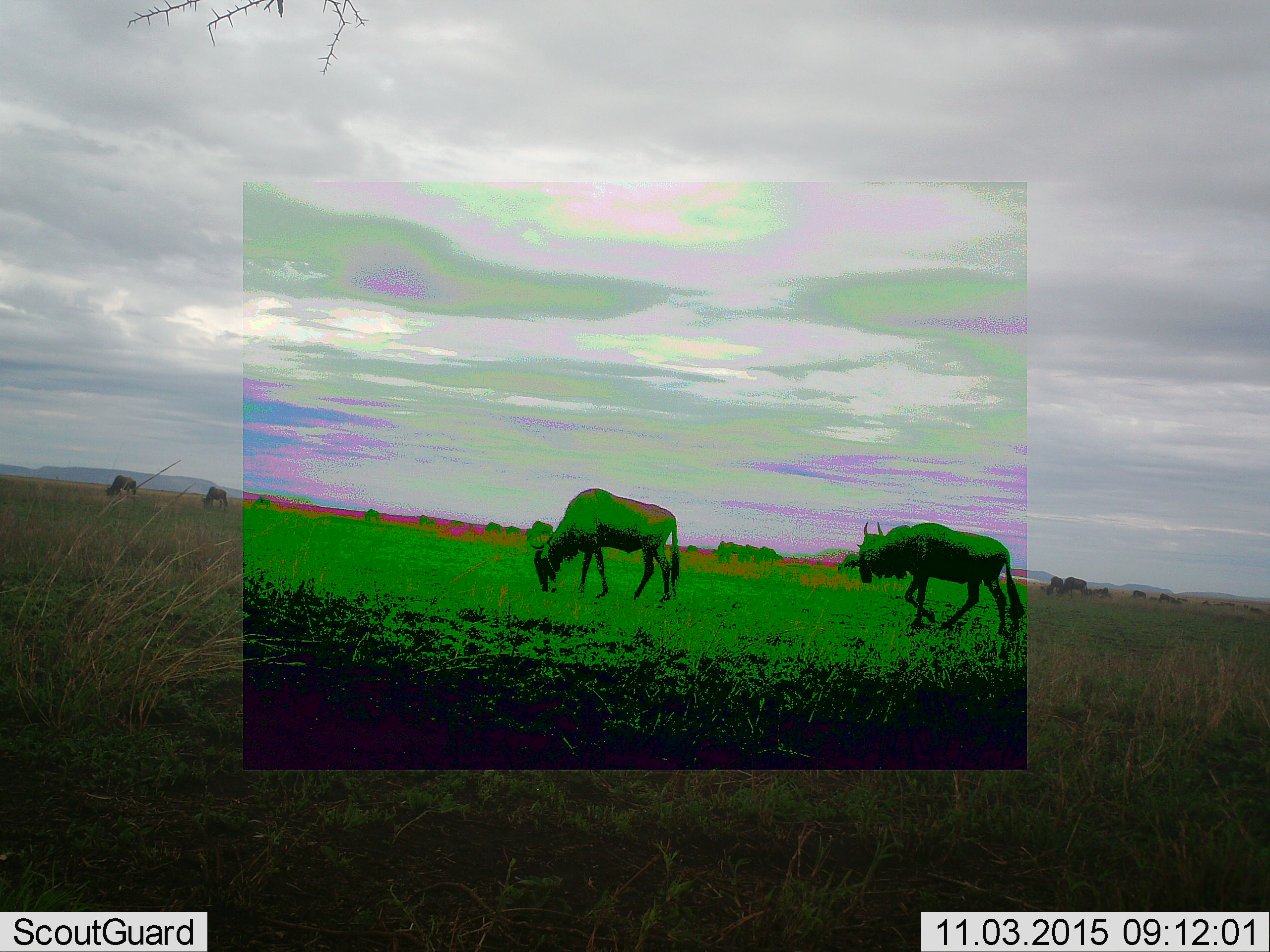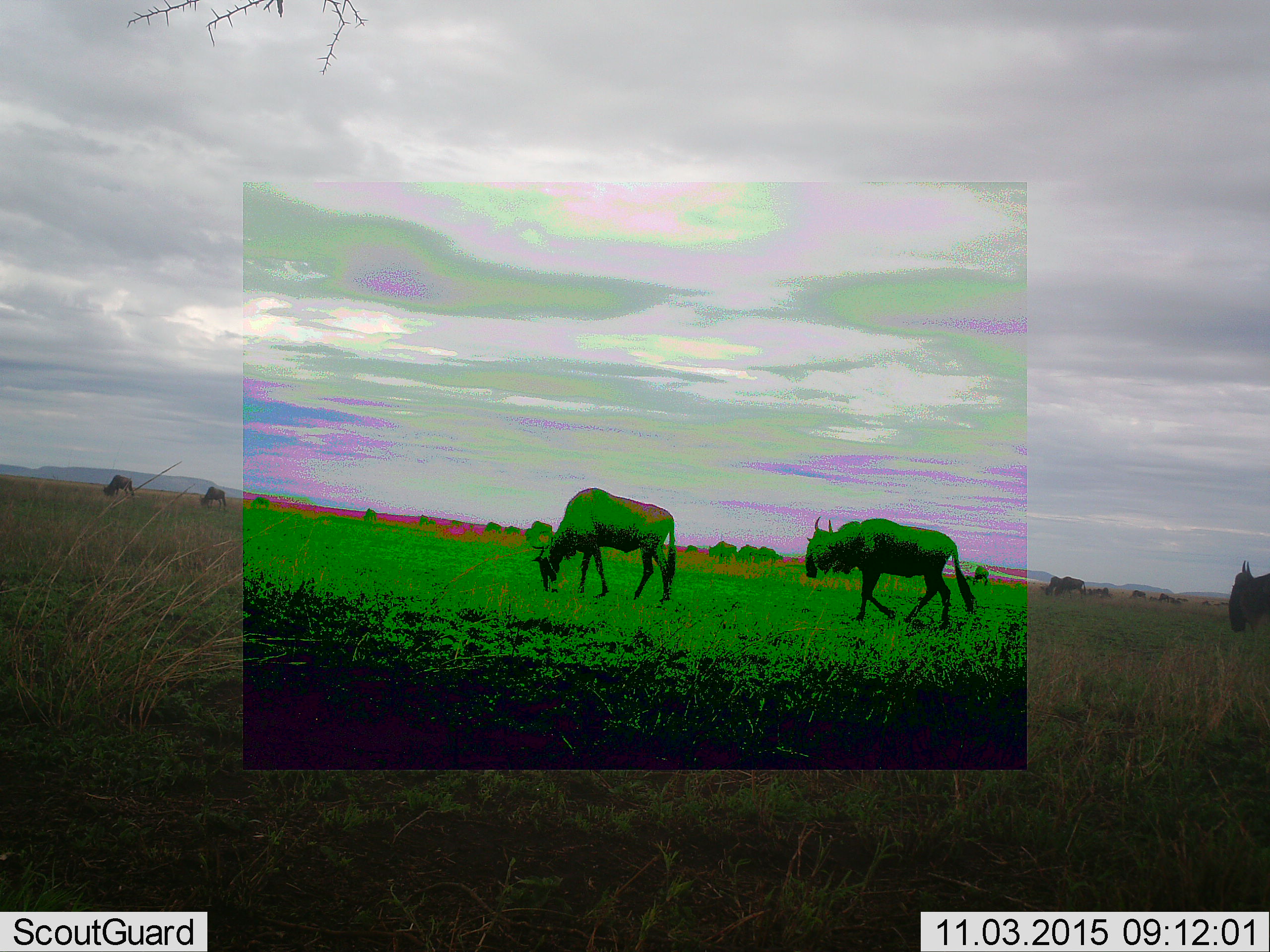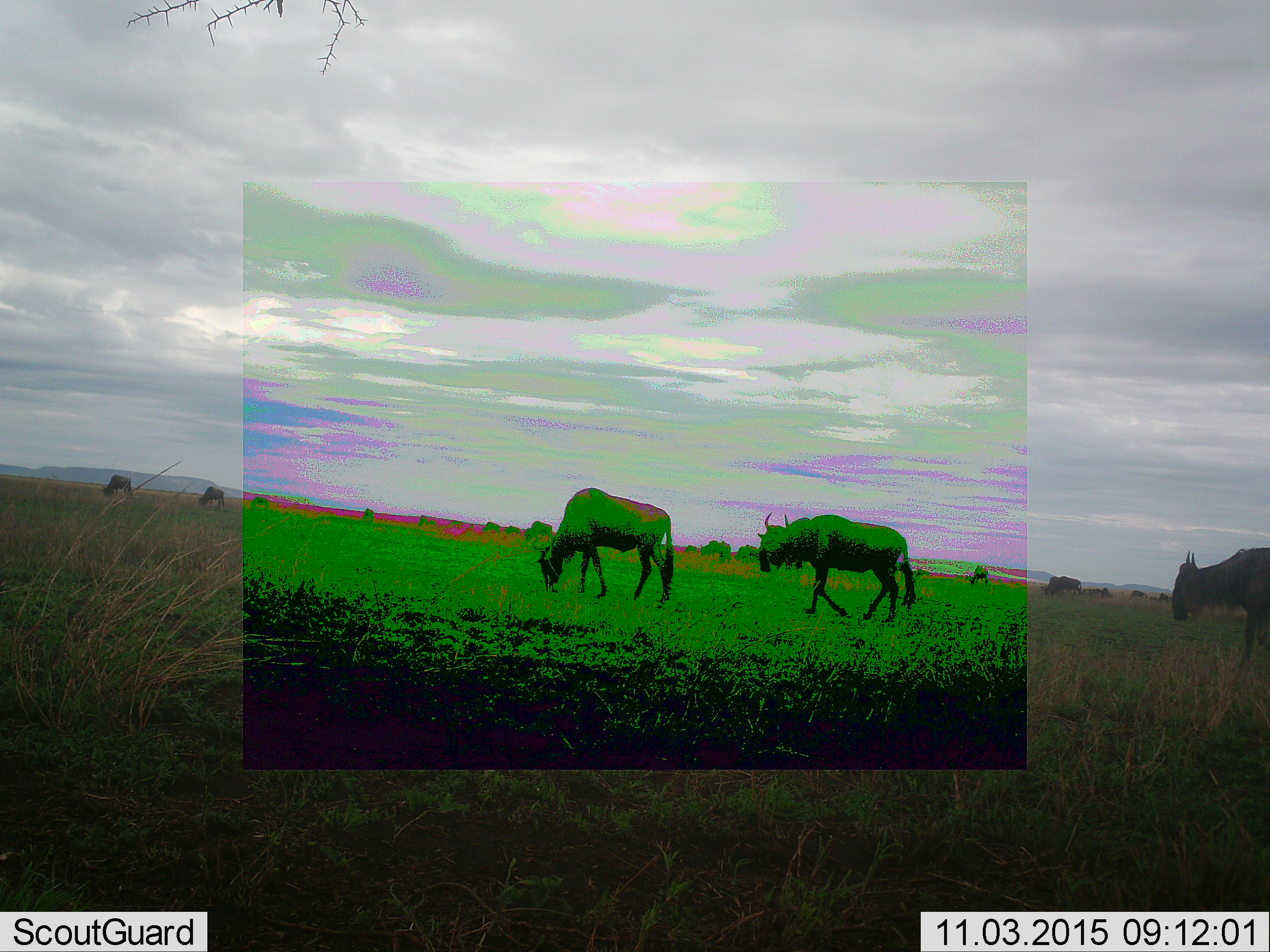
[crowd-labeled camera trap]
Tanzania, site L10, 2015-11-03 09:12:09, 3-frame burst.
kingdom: Animalia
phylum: Chordata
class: Mammalia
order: Artiodactyla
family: Bovidae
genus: Connochaetes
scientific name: Connochaetes taurinus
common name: blue wildebeest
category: wildebeest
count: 11-50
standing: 62%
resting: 0%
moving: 62%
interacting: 12%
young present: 0%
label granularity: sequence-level